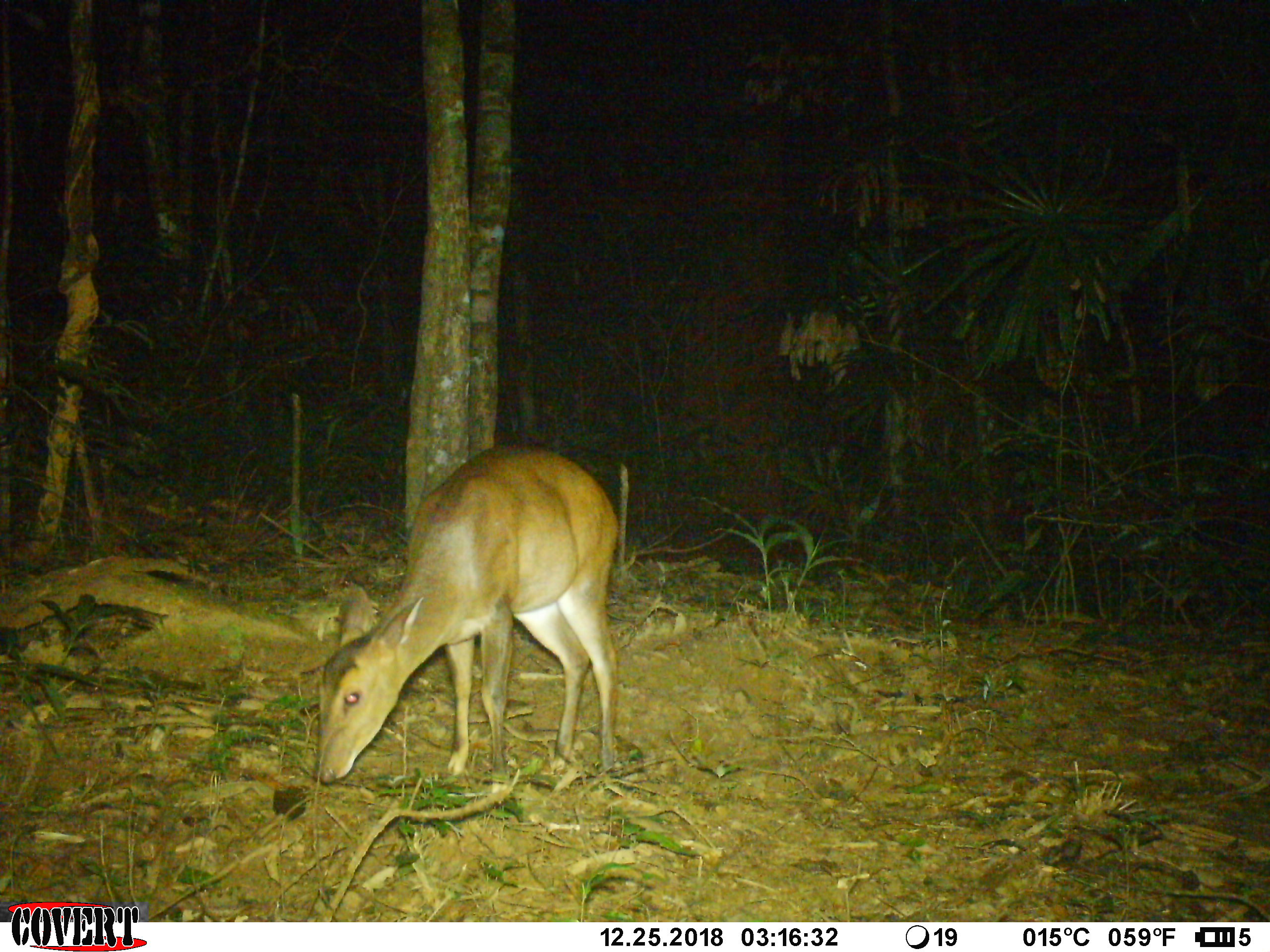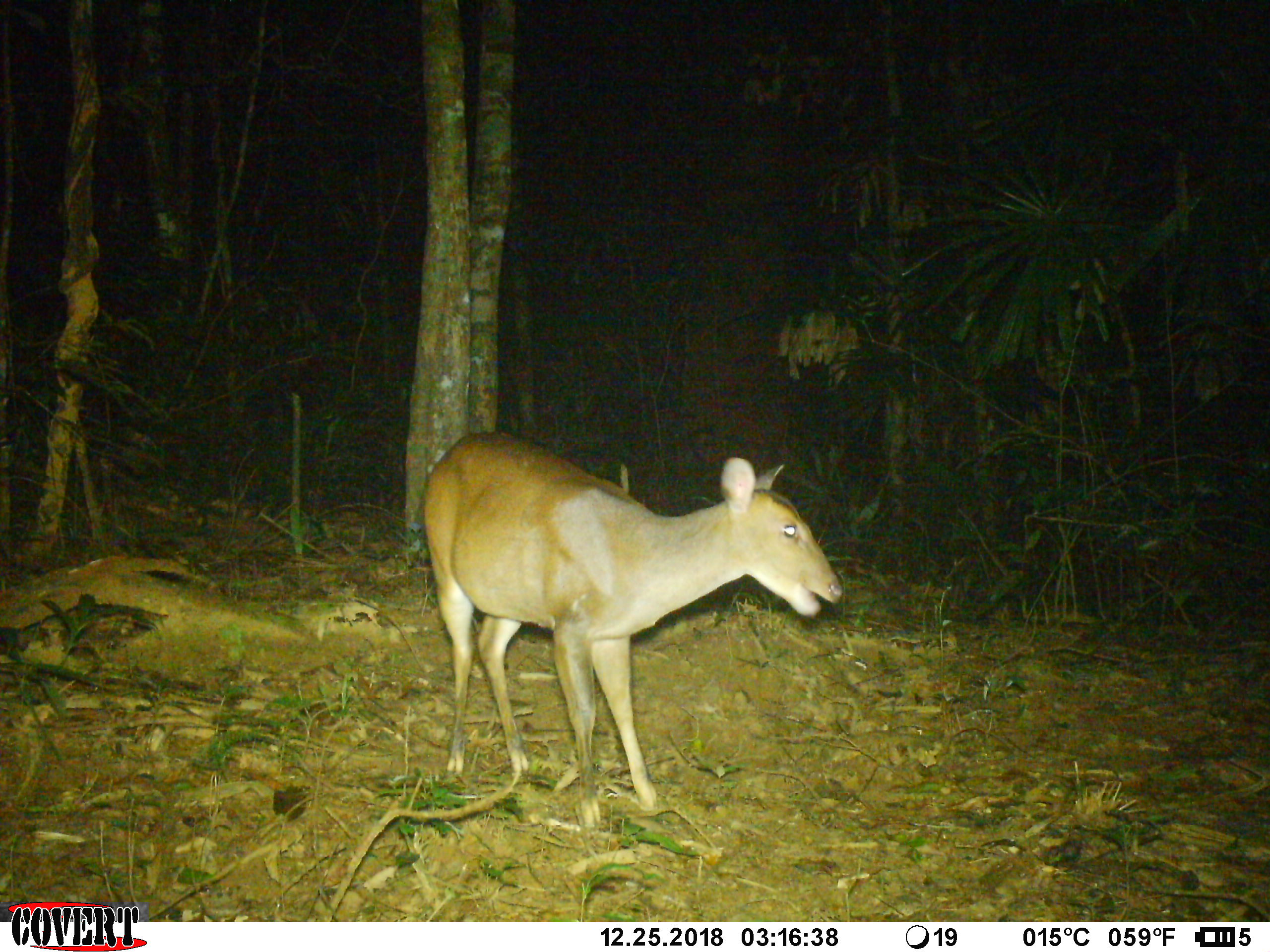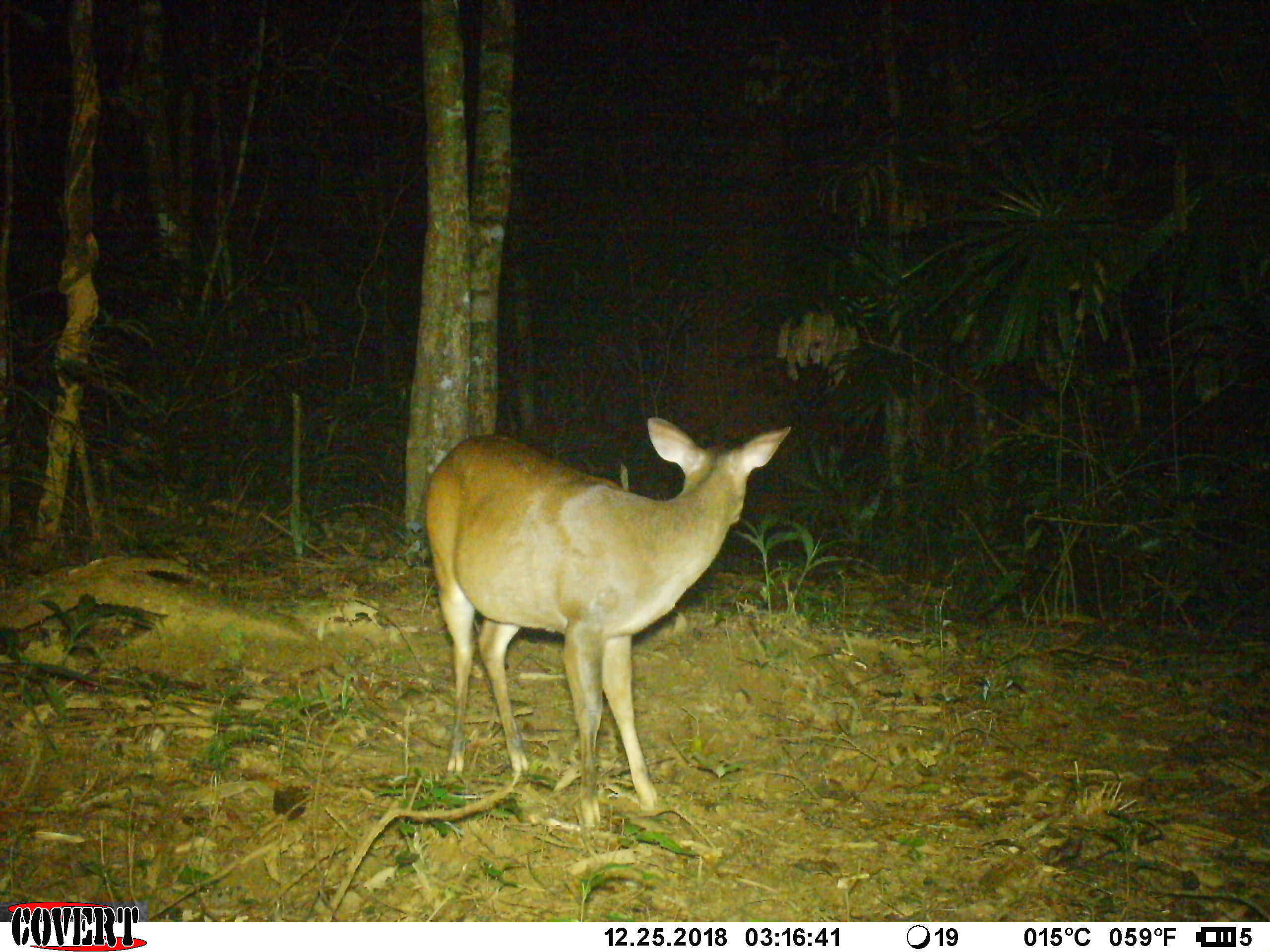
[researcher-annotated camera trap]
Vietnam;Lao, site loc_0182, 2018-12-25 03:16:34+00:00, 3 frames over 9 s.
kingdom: Animalia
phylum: Chordata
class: Mammalia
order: Artiodactyla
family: Cervidae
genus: Muntiacus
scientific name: Muntiacus vuquangensis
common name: large-antlered muntjac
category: large antlered muntjac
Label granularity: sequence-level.